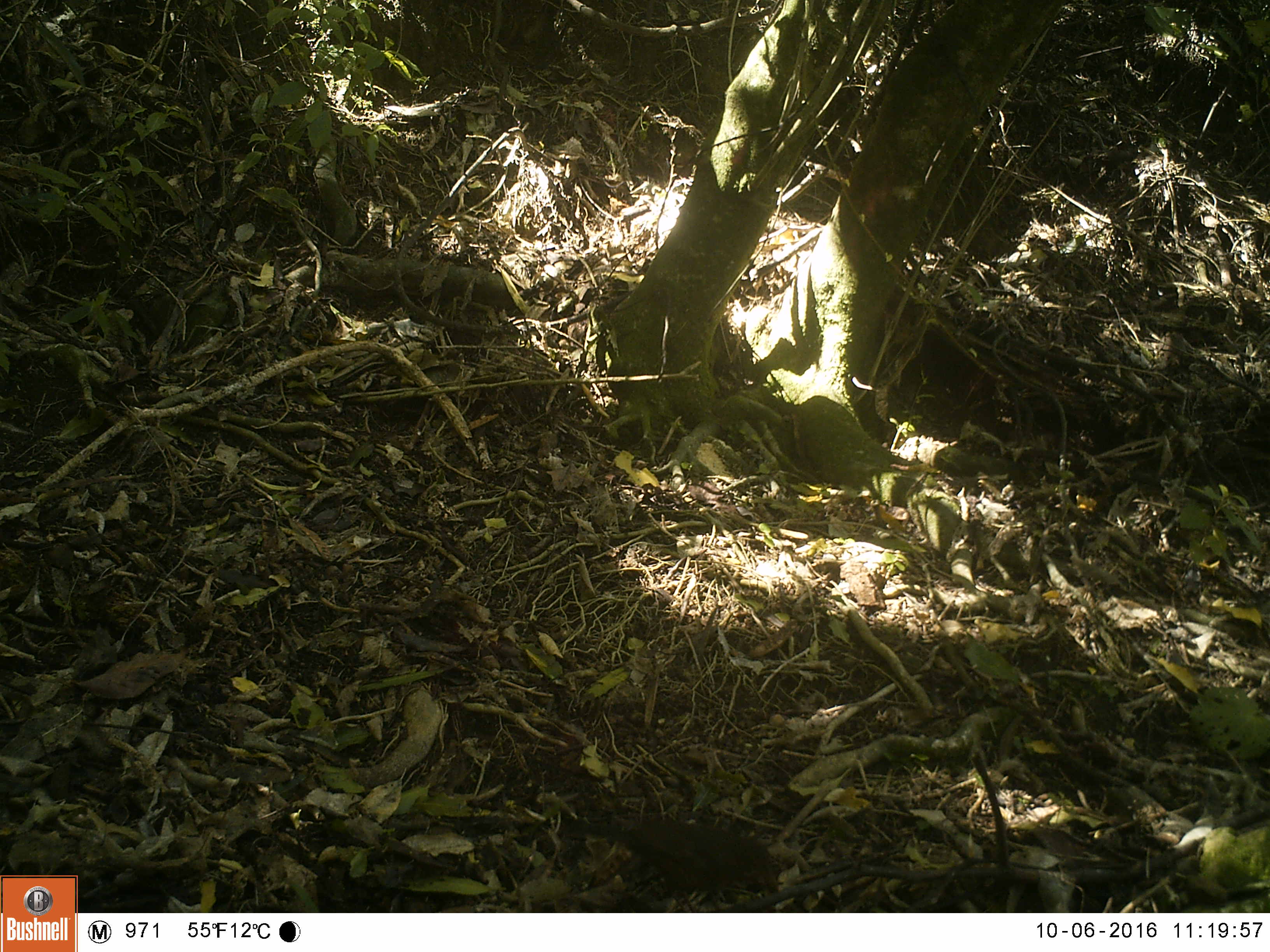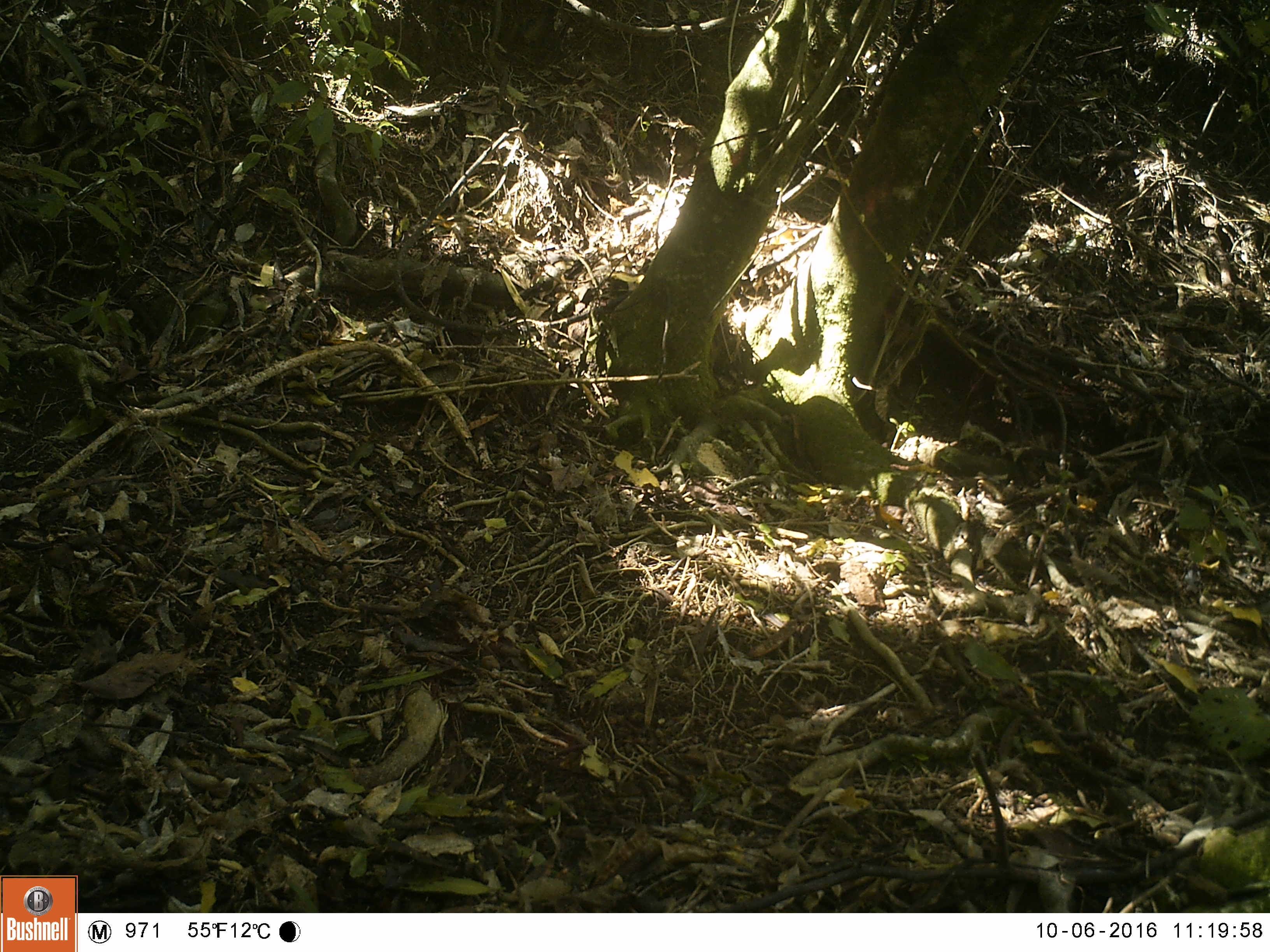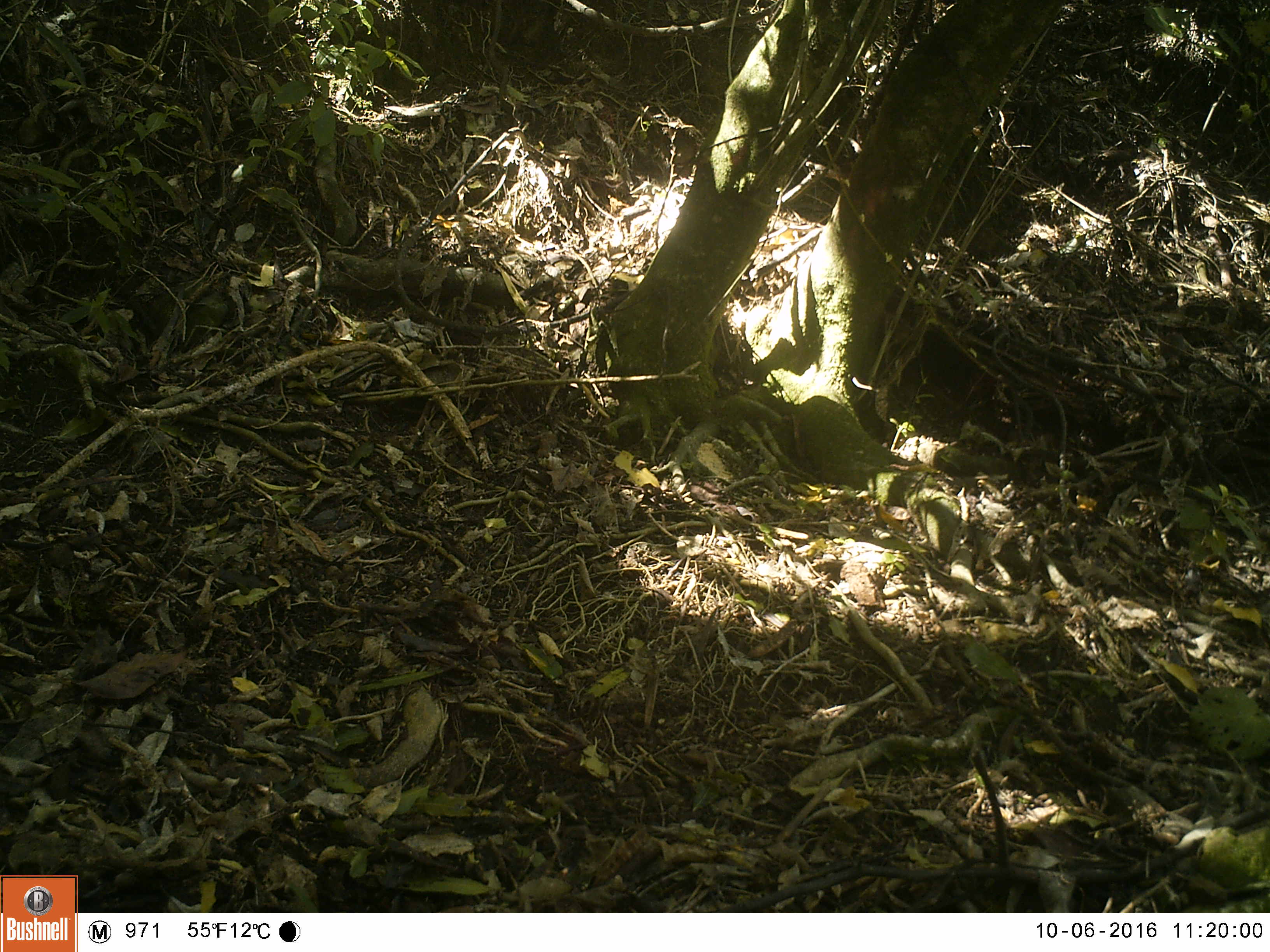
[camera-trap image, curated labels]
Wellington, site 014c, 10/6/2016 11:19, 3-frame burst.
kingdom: Animalia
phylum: Chordata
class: Aves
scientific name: Aves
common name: bird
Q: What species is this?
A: Bird (Aves).